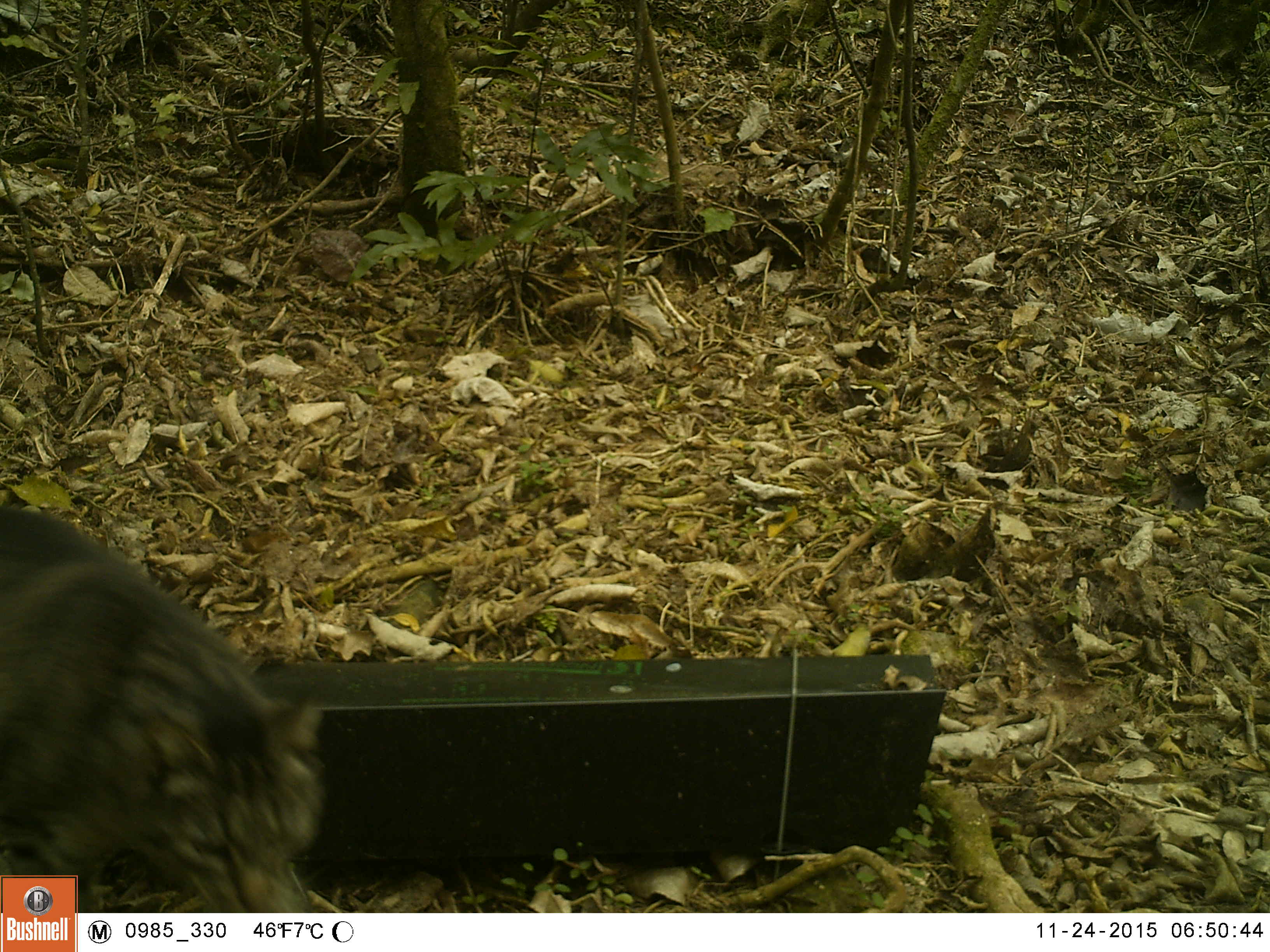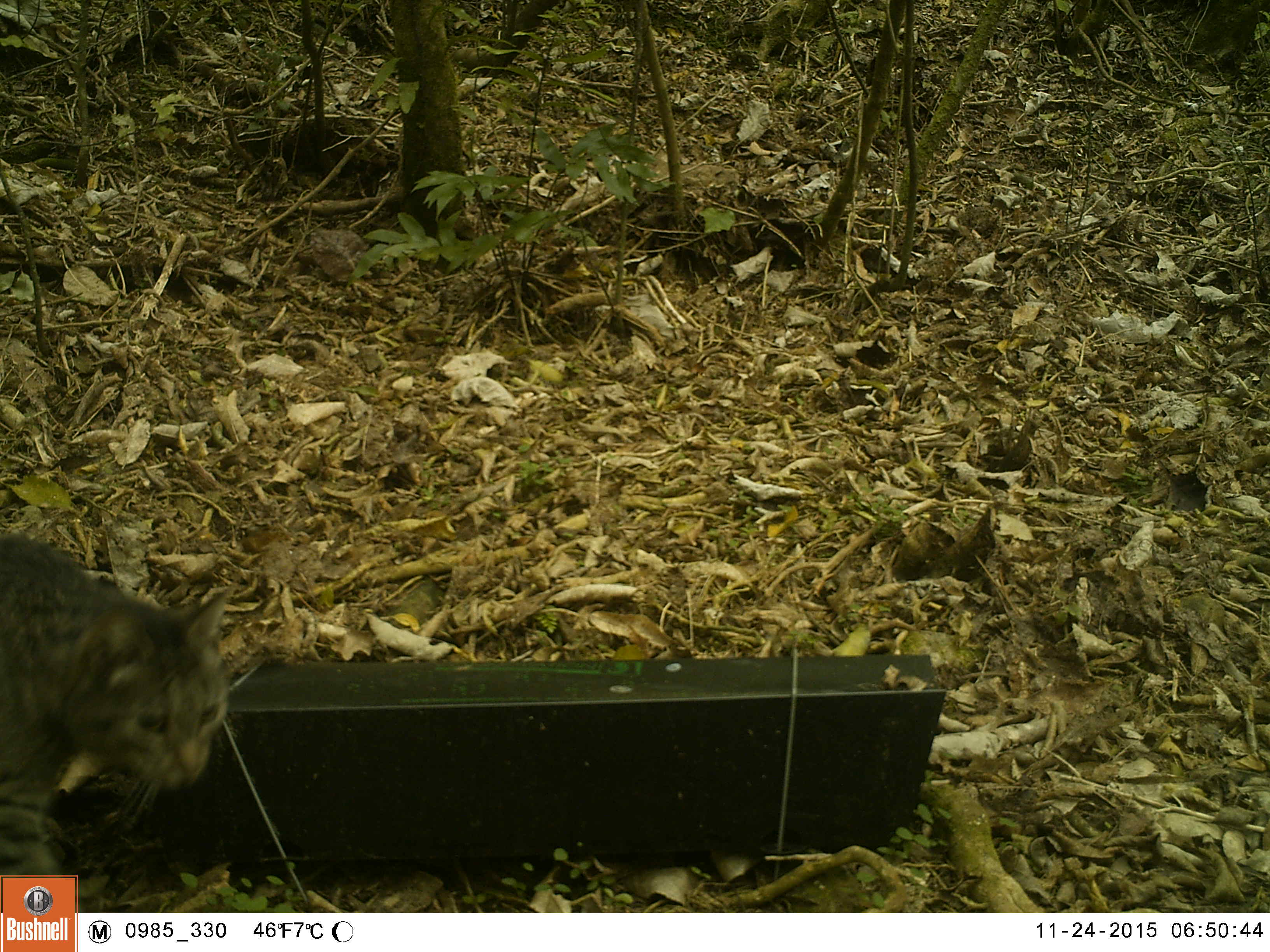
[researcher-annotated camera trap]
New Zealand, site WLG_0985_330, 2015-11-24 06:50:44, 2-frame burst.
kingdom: Animalia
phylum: Chordata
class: Mammalia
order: Carnivora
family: Felidae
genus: Felis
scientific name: Felis catus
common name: domestic cat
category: cat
Cat (domestic cat) (Felis catus).